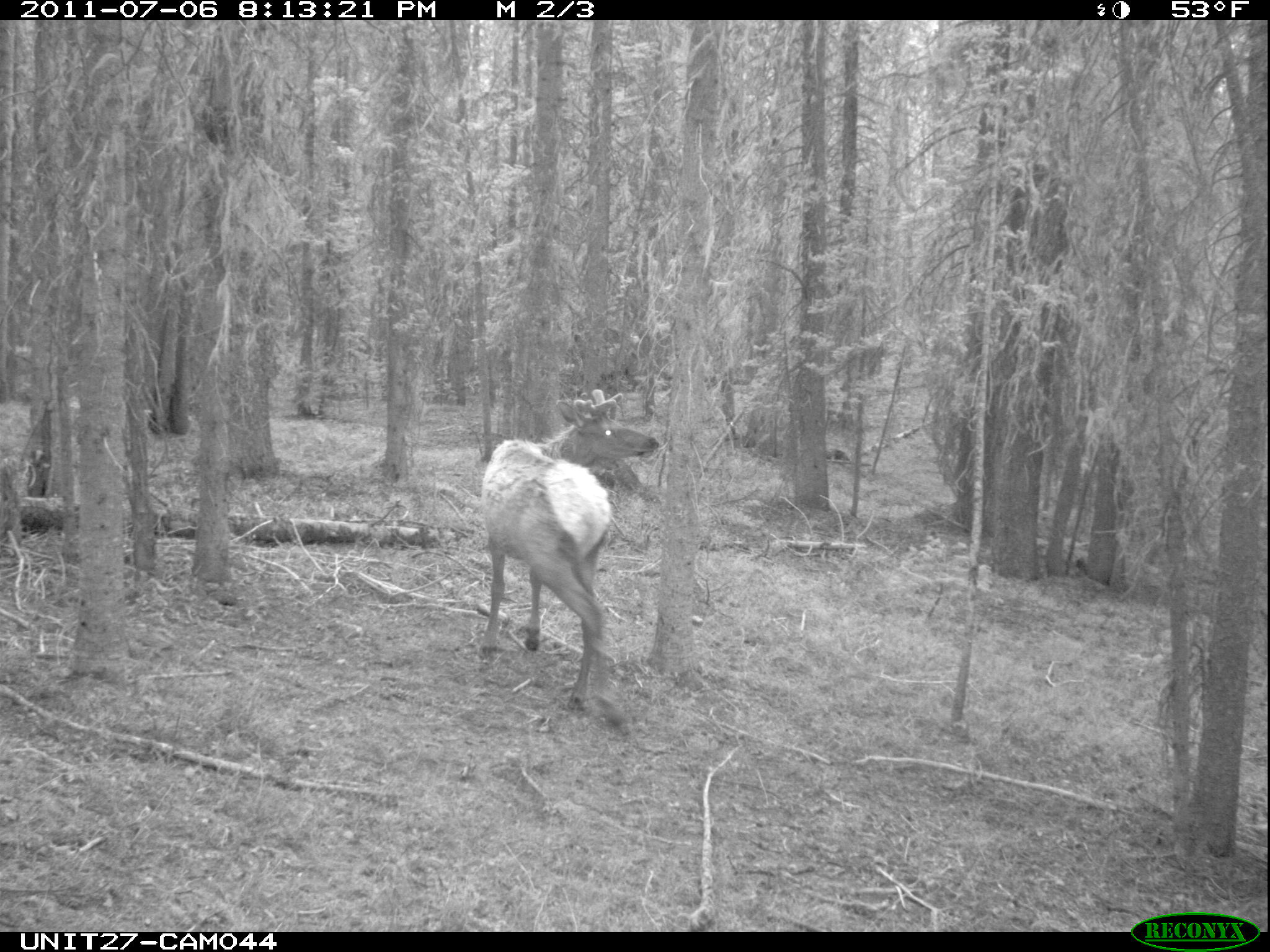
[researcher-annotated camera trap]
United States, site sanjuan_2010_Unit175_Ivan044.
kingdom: Animalia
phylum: Chordata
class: Mammalia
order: Artiodactyla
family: Cervidae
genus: Cervus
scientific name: Cervus elaphus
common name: red deer